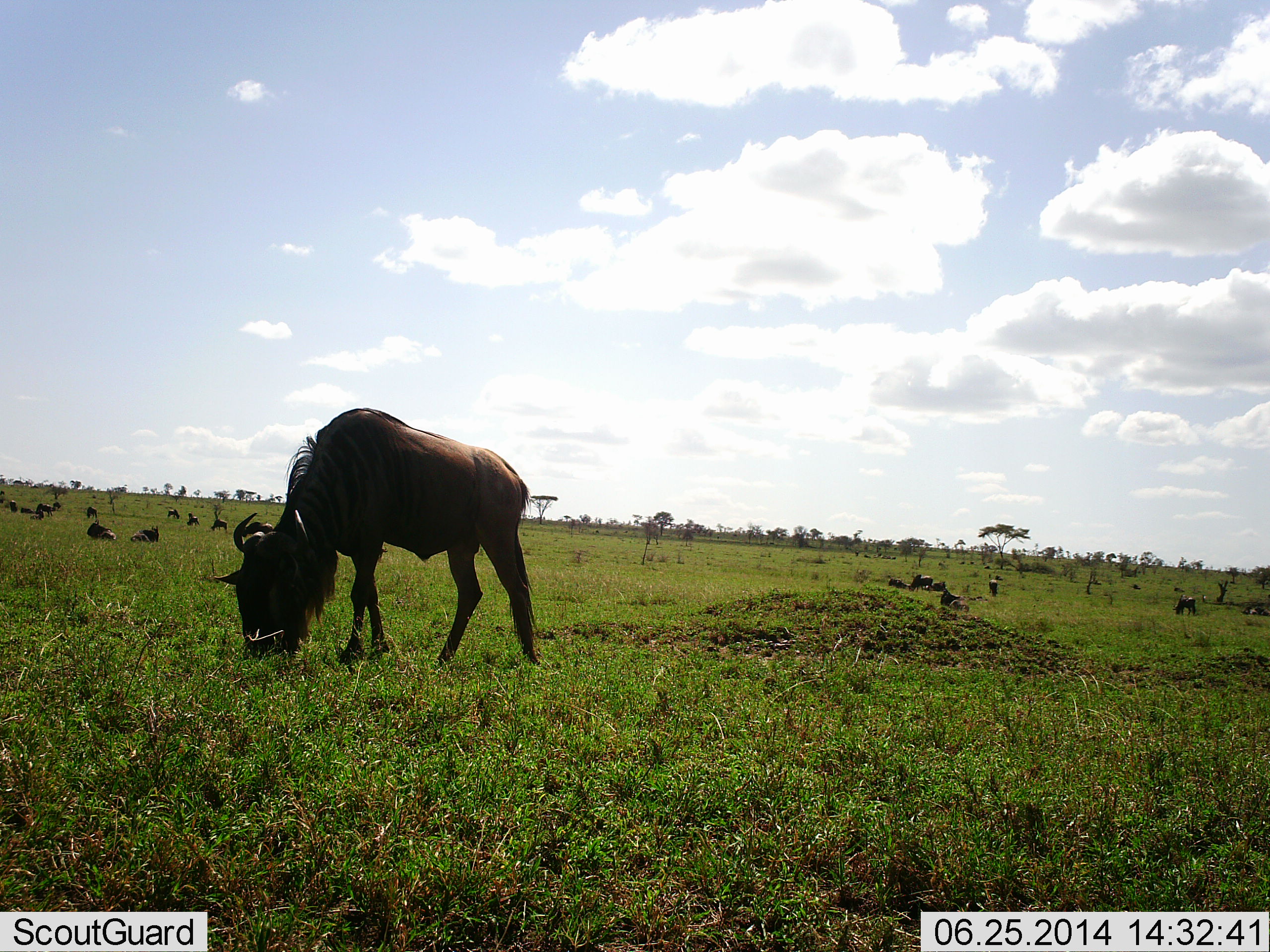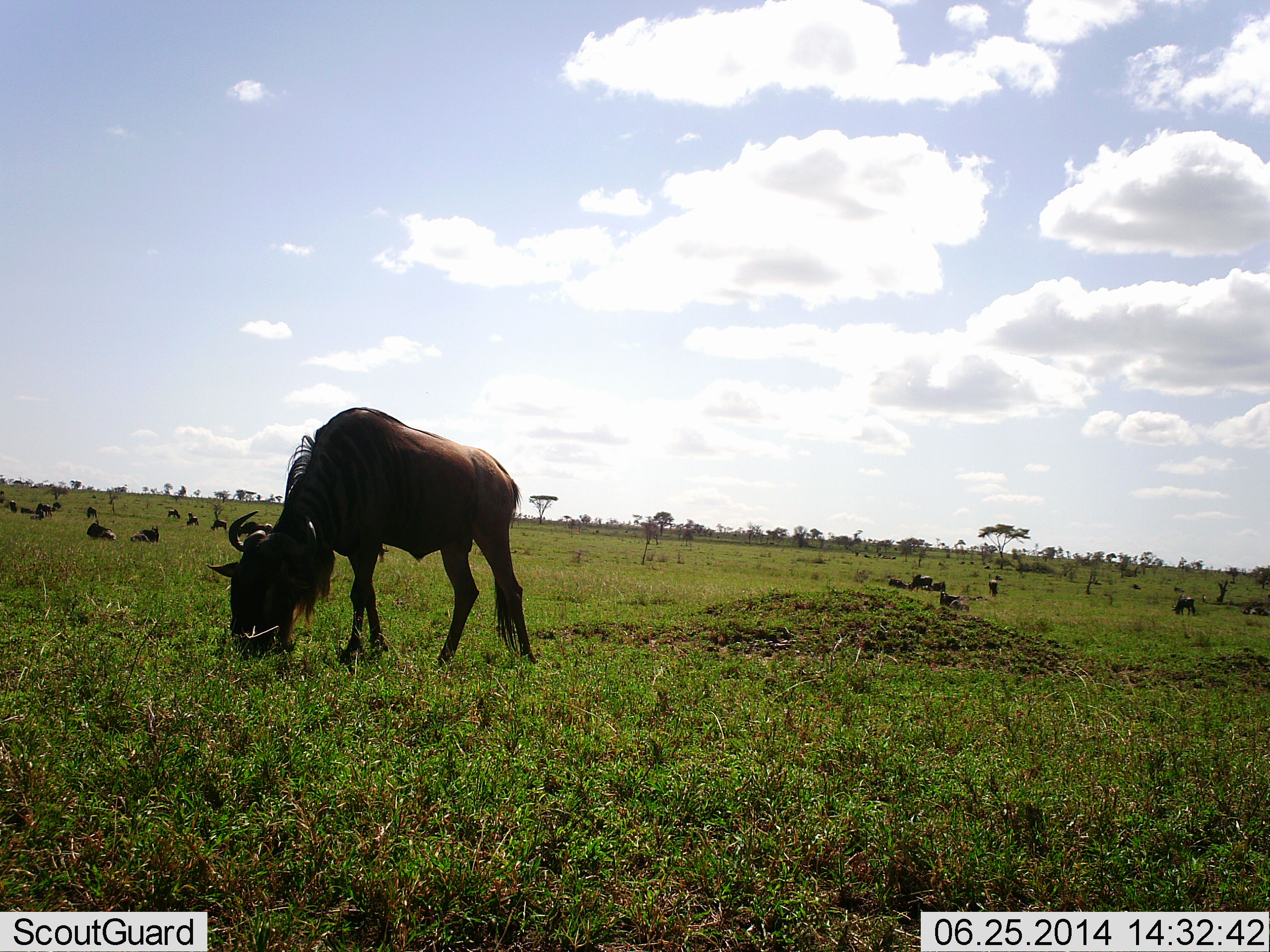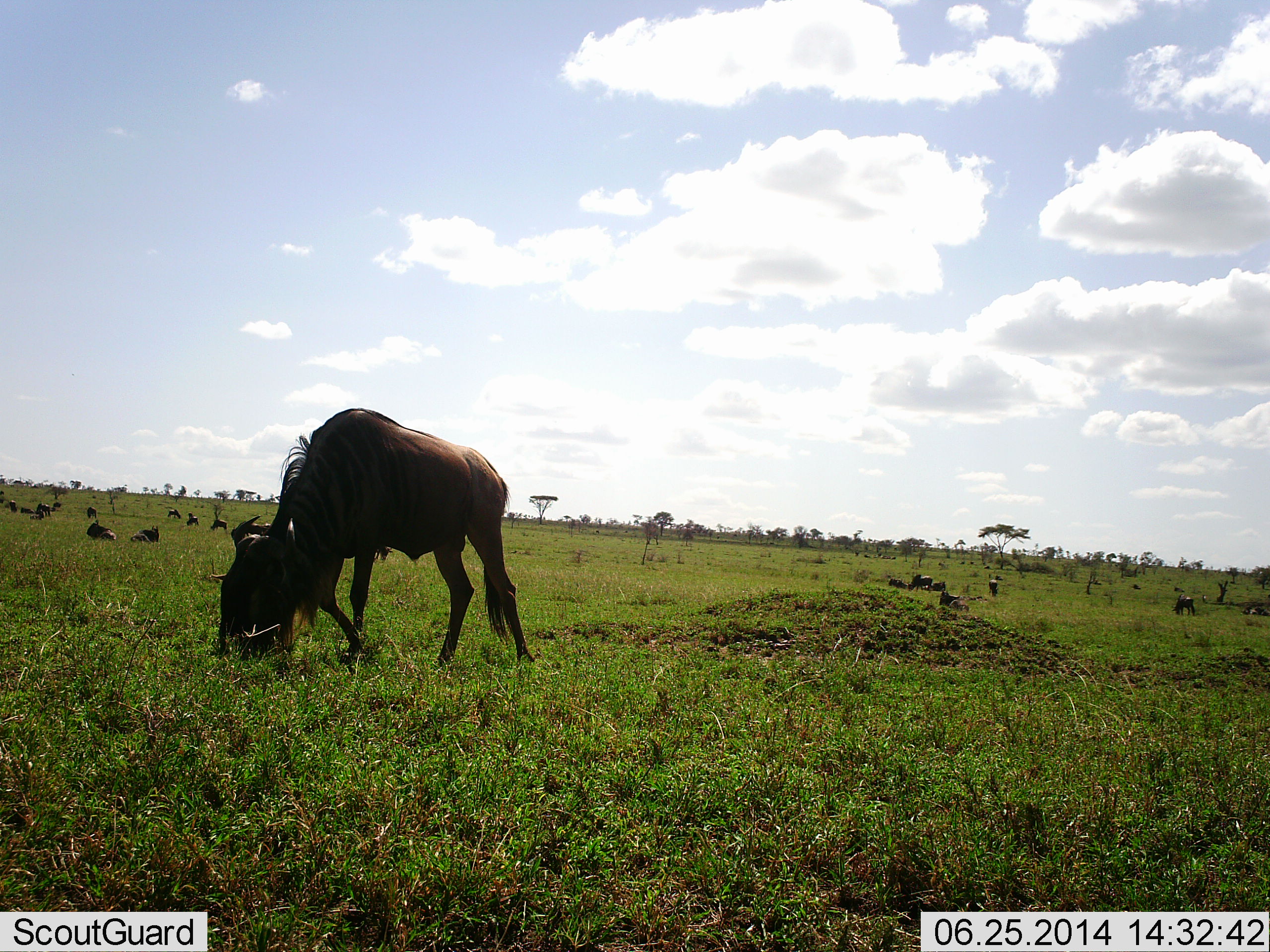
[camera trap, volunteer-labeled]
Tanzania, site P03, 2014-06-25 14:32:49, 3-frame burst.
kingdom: Animalia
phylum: Chordata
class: Mammalia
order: Artiodactyla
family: Bovidae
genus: Connochaetes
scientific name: Connochaetes taurinus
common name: blue wildebeest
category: wildebeest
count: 11-50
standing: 40%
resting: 50%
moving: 10%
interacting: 0%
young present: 0%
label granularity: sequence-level